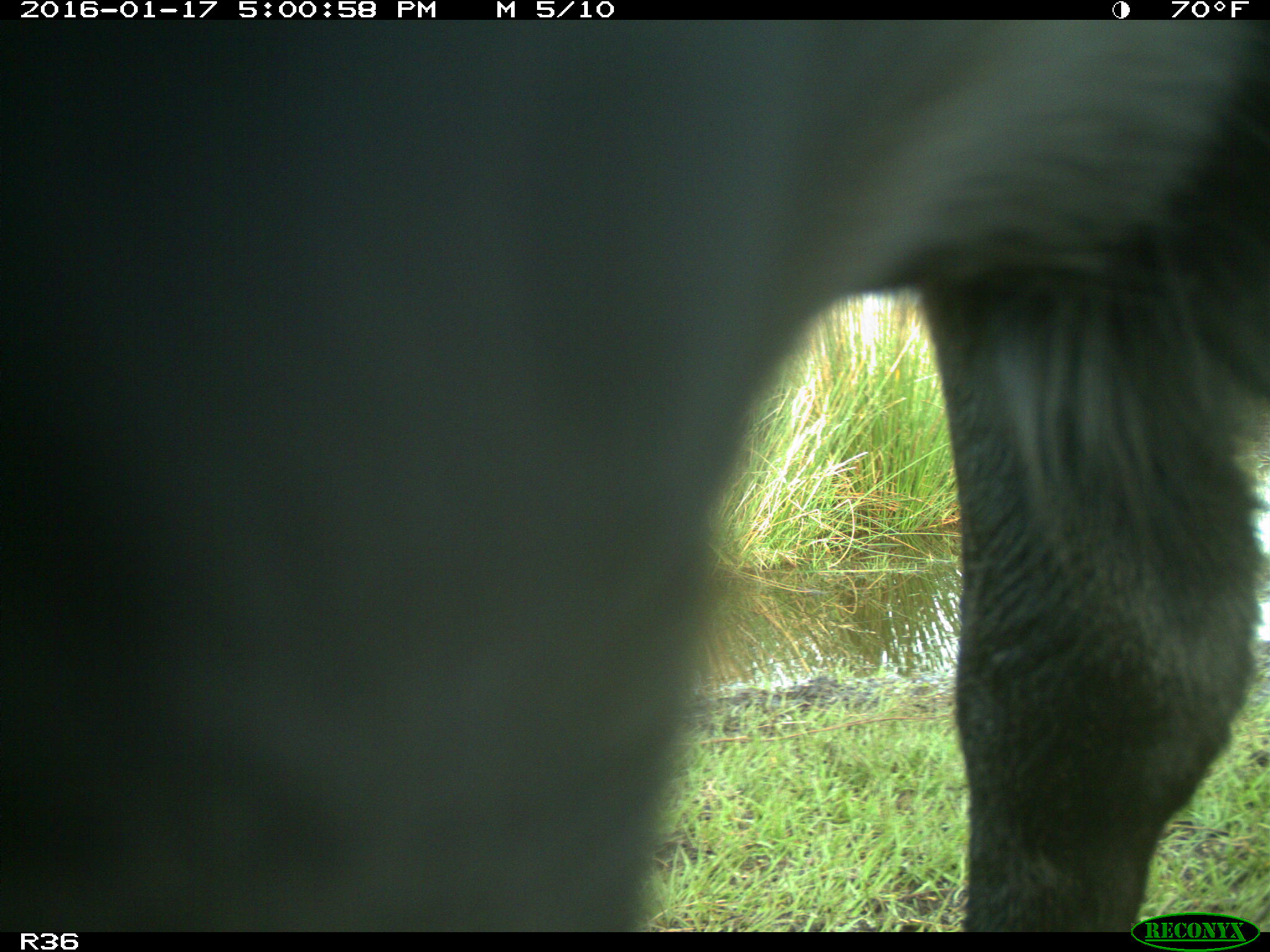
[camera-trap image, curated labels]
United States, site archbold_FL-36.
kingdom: Animalia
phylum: Chordata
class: Mammalia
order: Artiodactyla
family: Bovidae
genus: Bos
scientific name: Bos taurus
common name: domestic cow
Bos taurus (domestic cow).